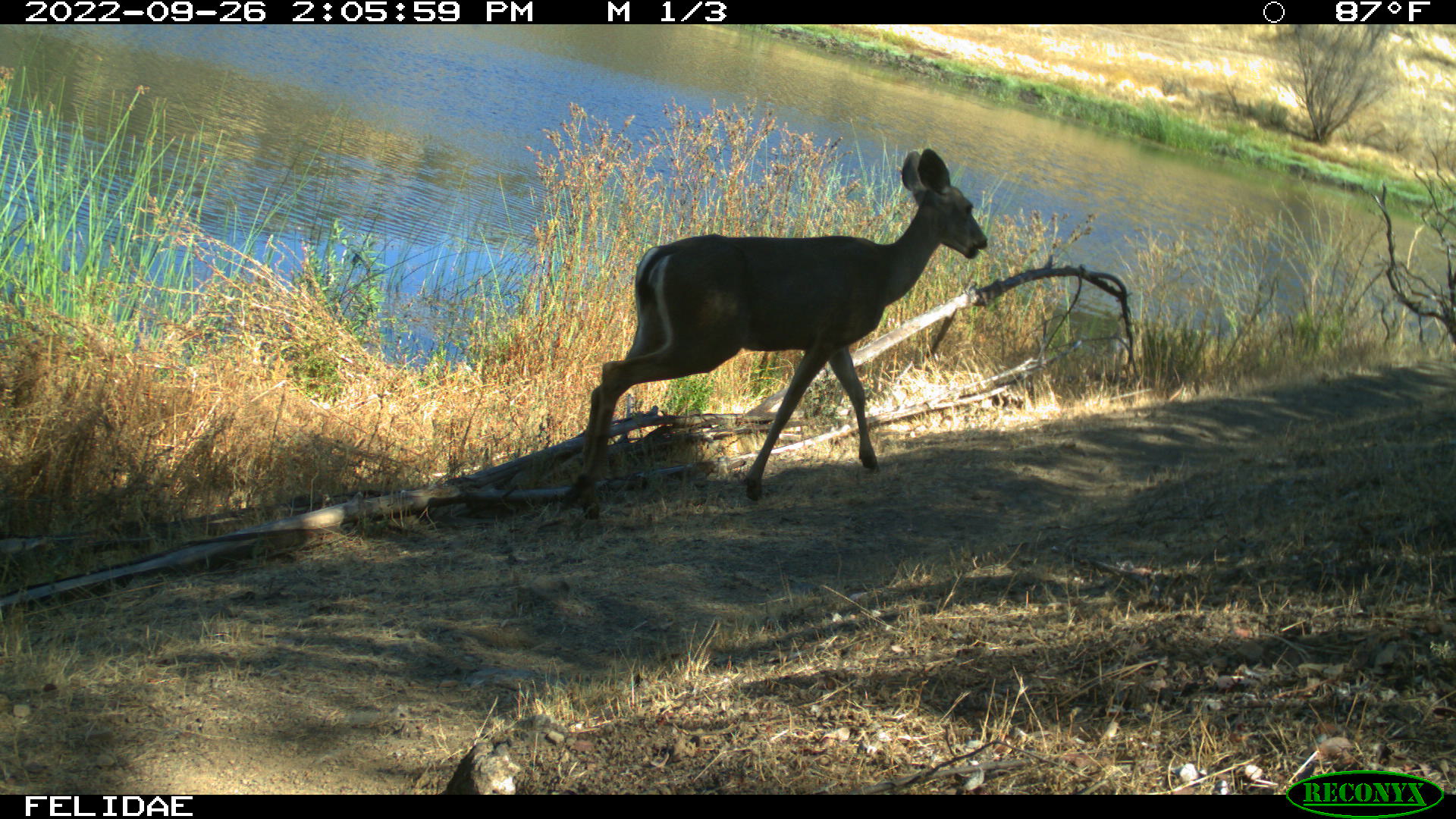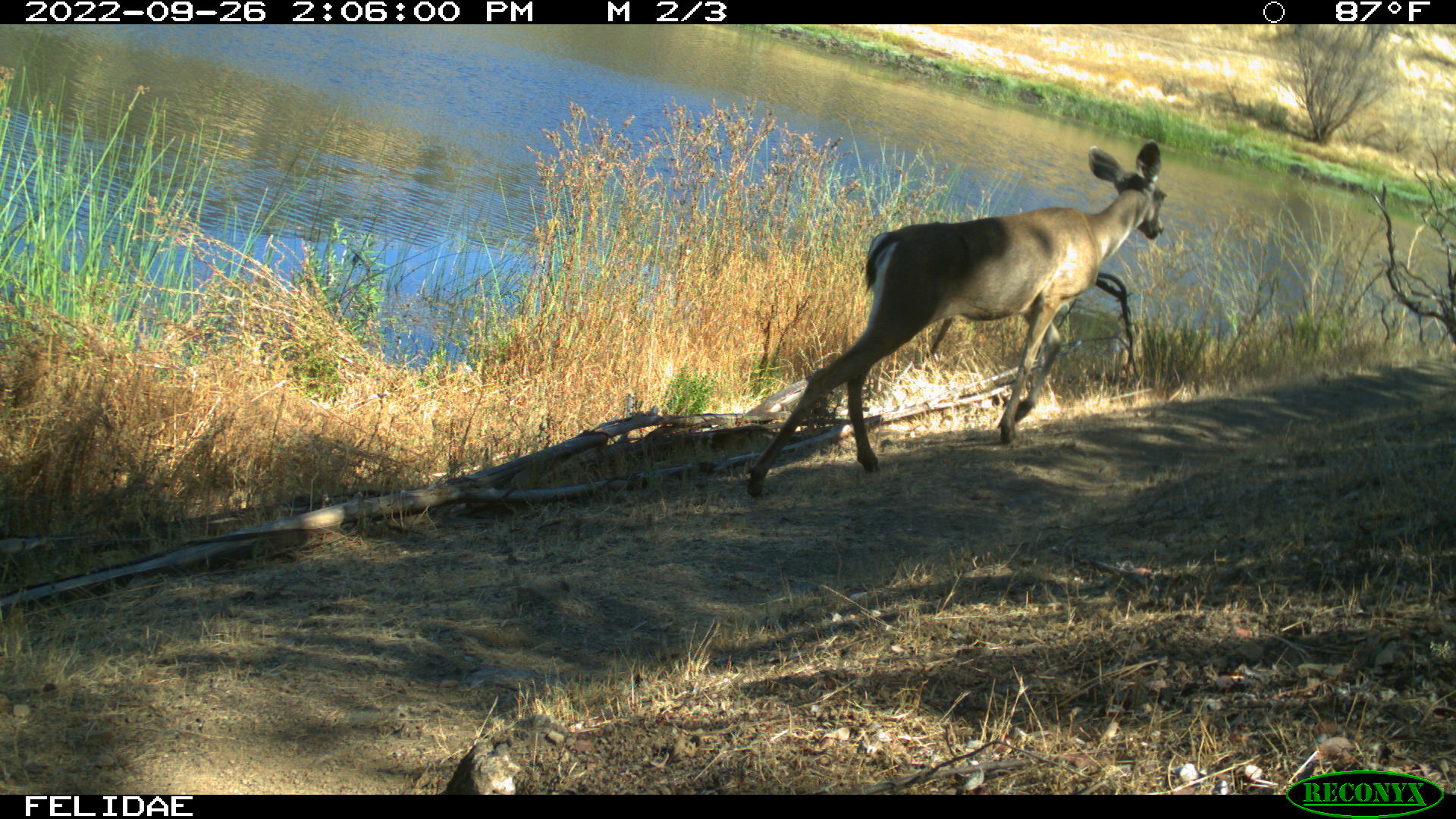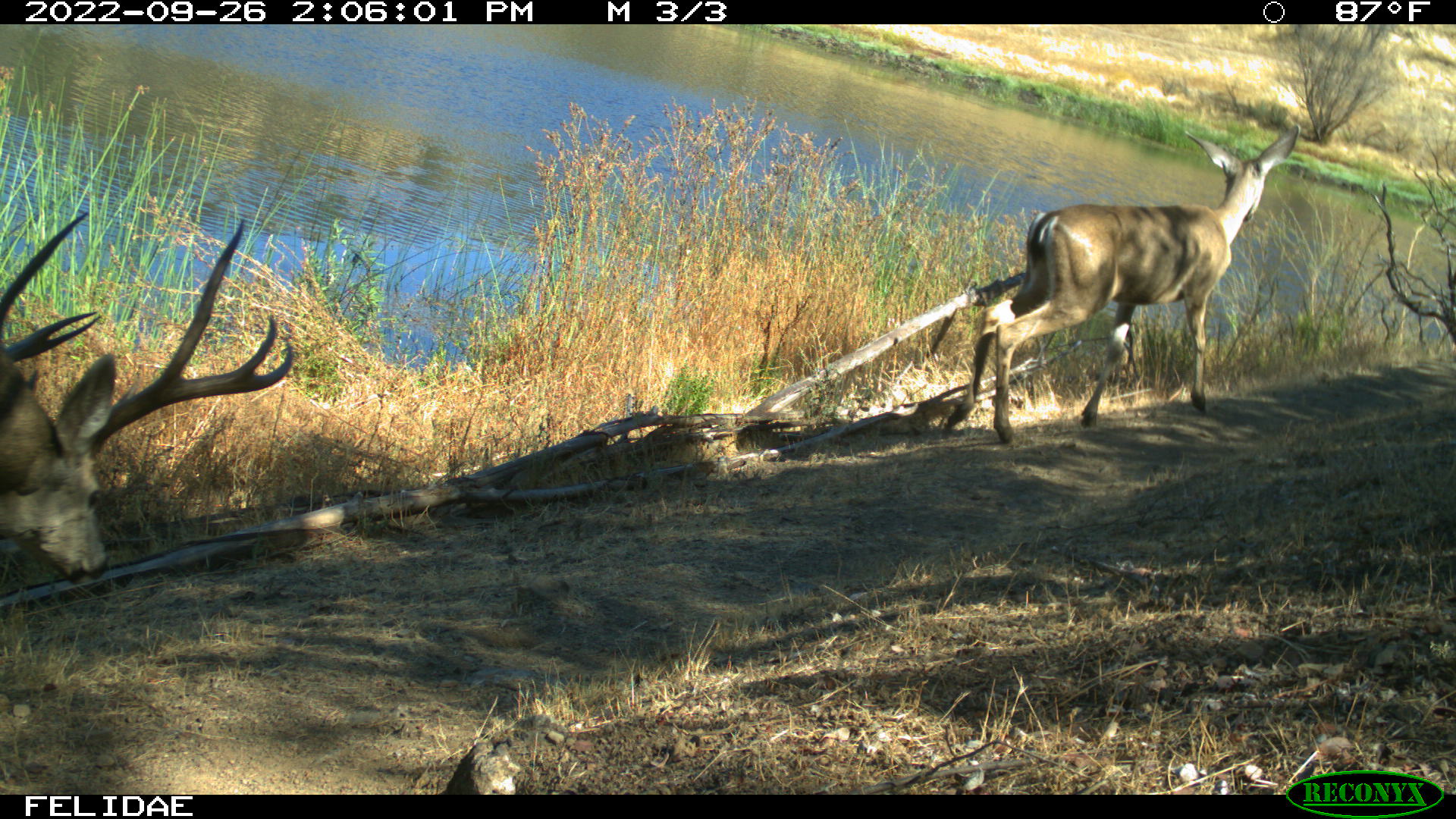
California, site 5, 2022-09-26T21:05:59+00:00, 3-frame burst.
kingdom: Animalia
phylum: Chordata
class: Mammalia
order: Artiodactyla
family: Cervidae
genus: Odocoileus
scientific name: Odocoileus hemionus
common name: mule deer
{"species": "mule deer (Odocoileus hemionus)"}